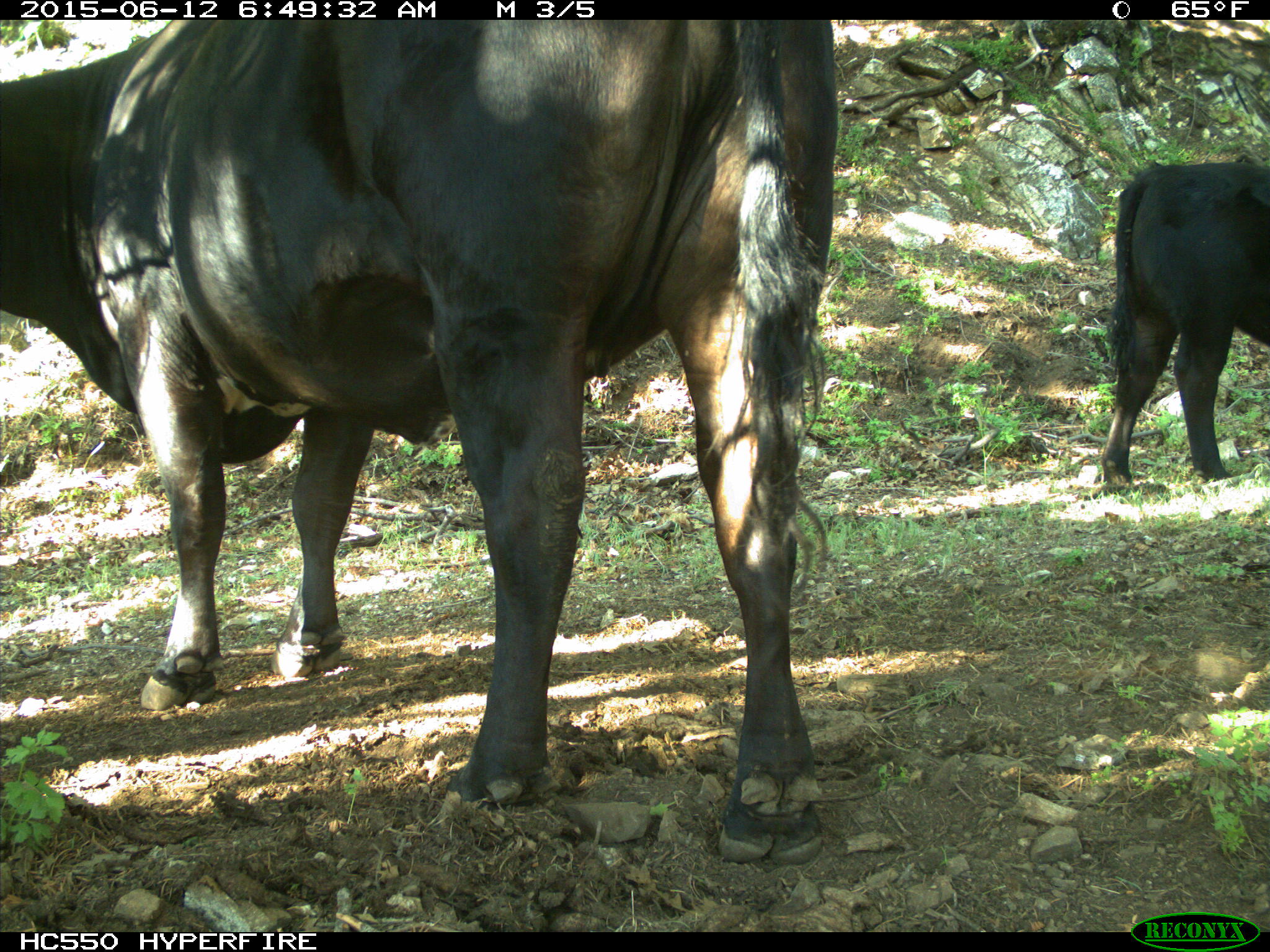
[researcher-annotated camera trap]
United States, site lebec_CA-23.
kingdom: Animalia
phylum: Chordata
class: Mammalia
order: Artiodactyla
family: Bovidae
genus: Bos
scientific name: Bos taurus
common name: domestic cow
Bos taurus (domestic cow).